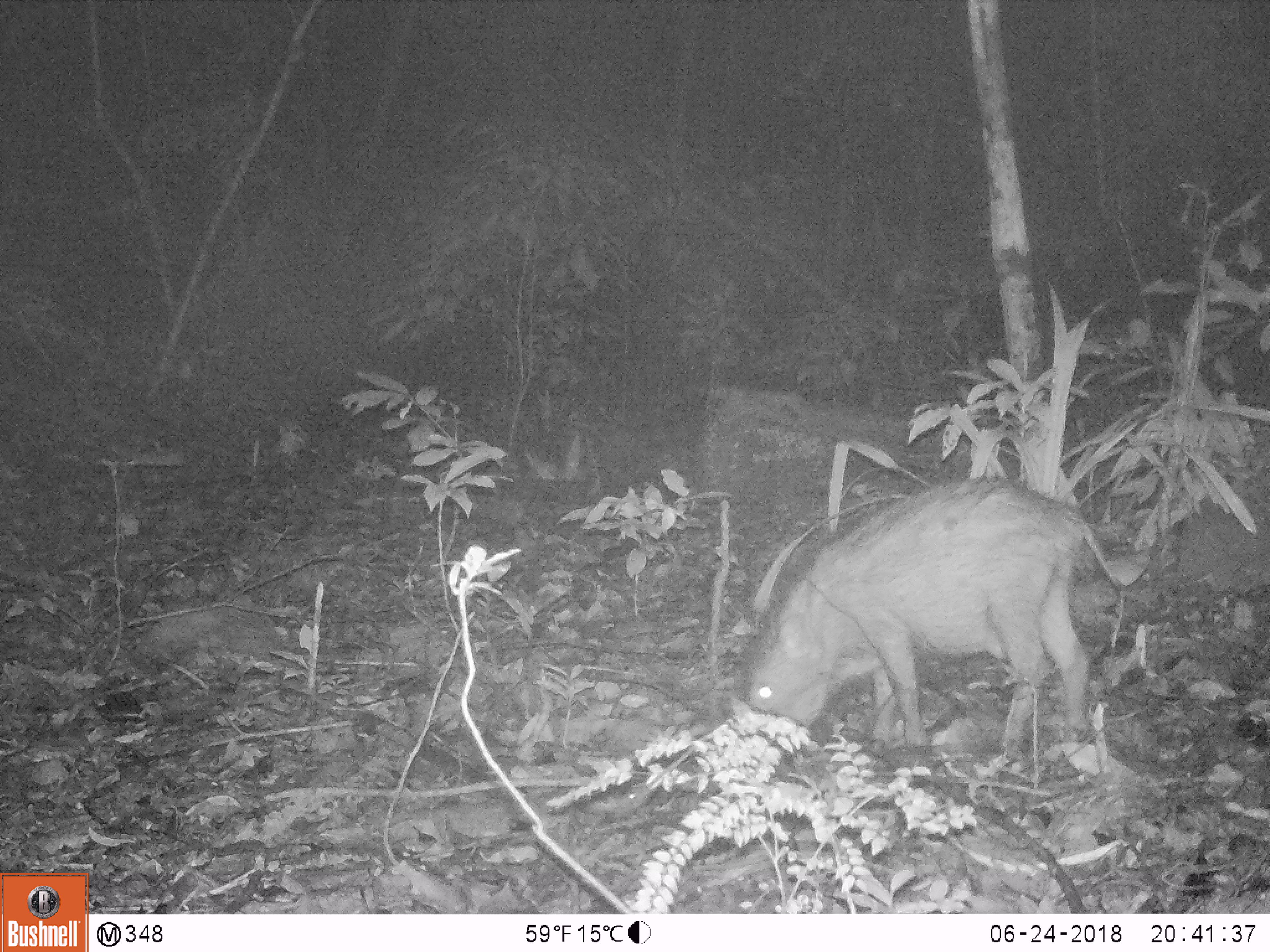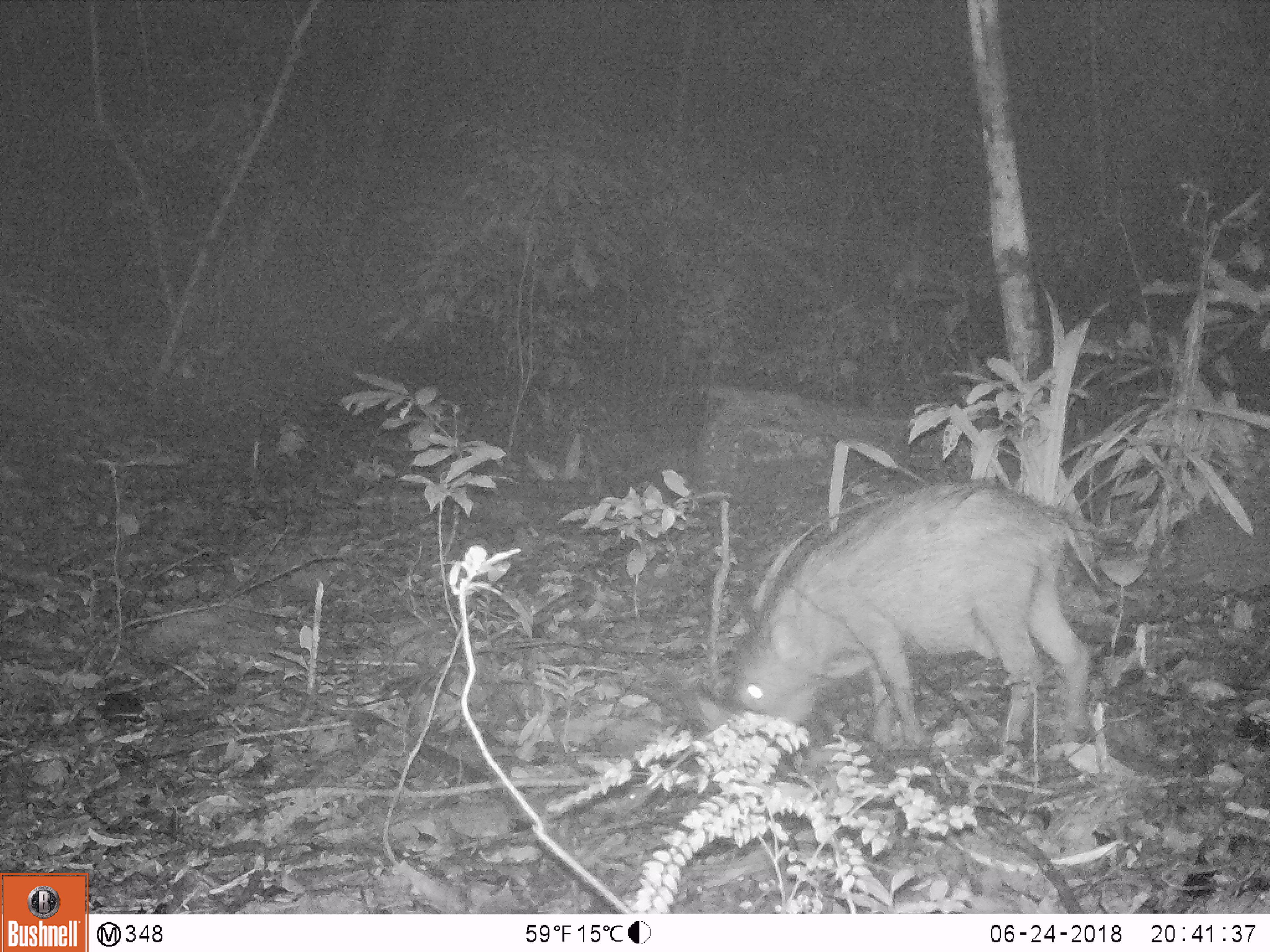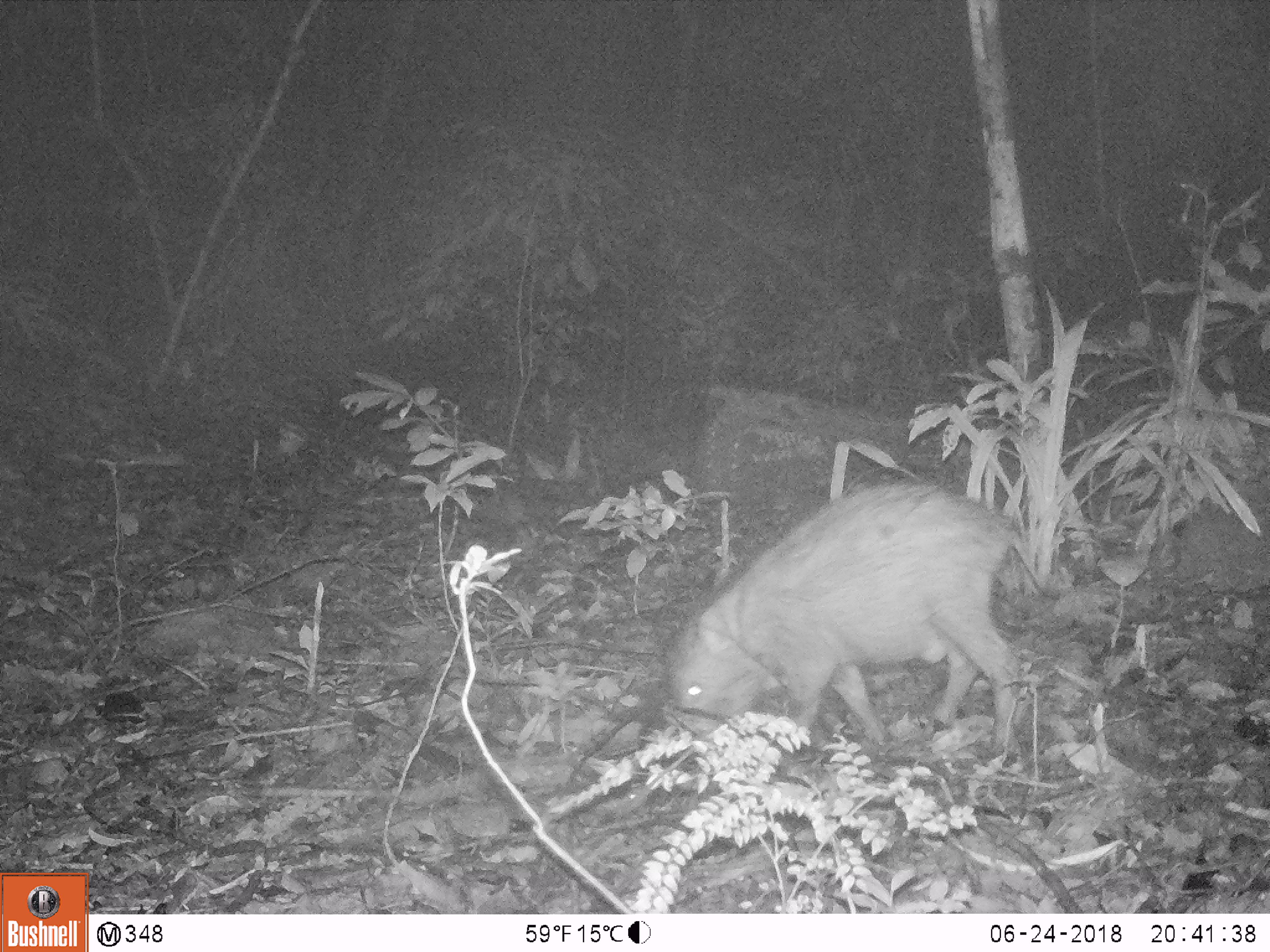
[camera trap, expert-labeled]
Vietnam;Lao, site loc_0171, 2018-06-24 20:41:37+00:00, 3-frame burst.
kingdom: Animalia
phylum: Chordata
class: Mammalia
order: Artiodactyla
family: Suidae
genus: Sus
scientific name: Sus scrofa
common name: eurasian wild pig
Eurasian wild pig (Sus scrofa). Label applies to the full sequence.